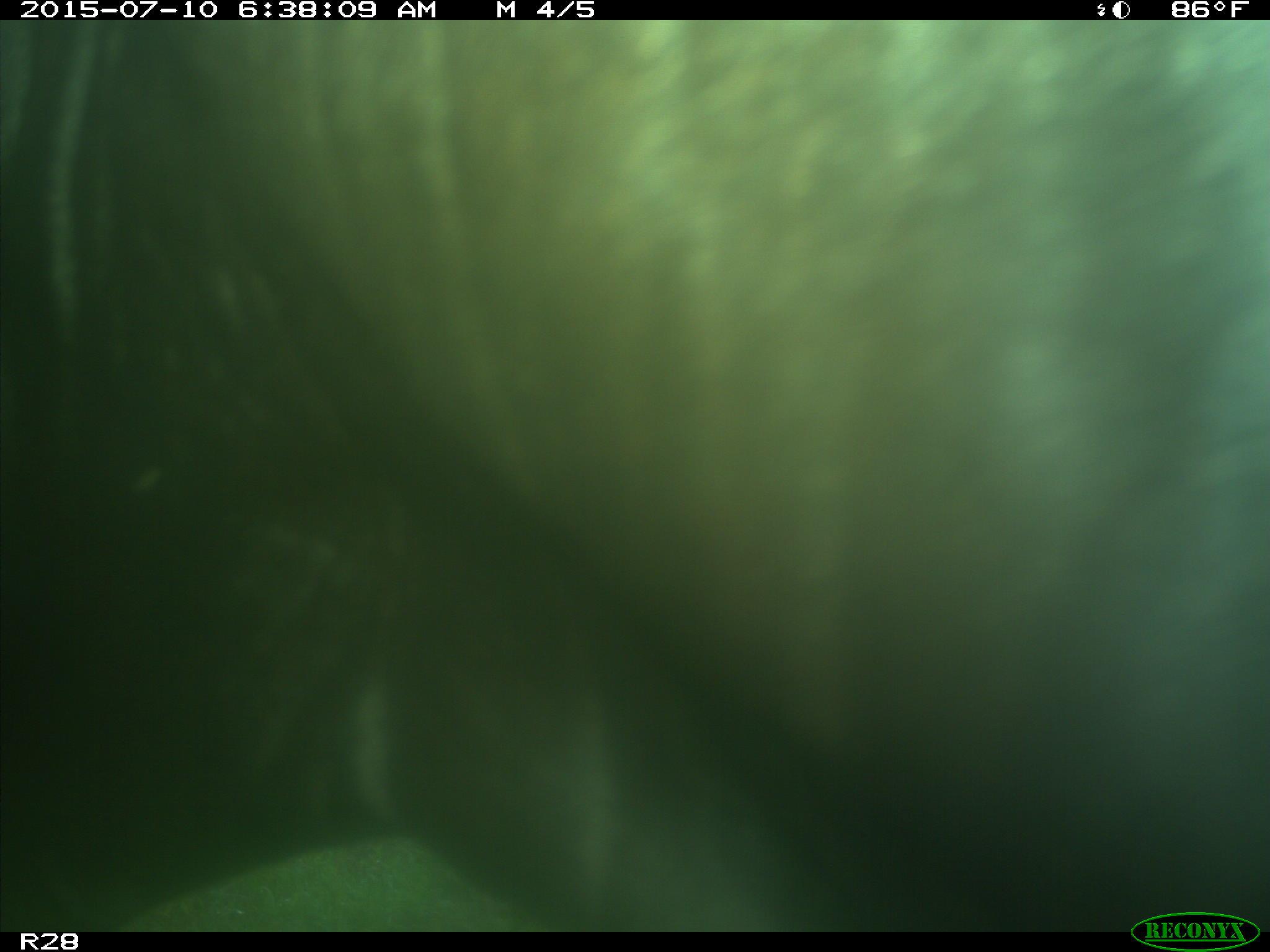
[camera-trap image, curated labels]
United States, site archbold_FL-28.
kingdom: Animalia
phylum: Chordata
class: Mammalia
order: Artiodactyla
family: Bovidae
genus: Bos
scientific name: Bos taurus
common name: domestic cow